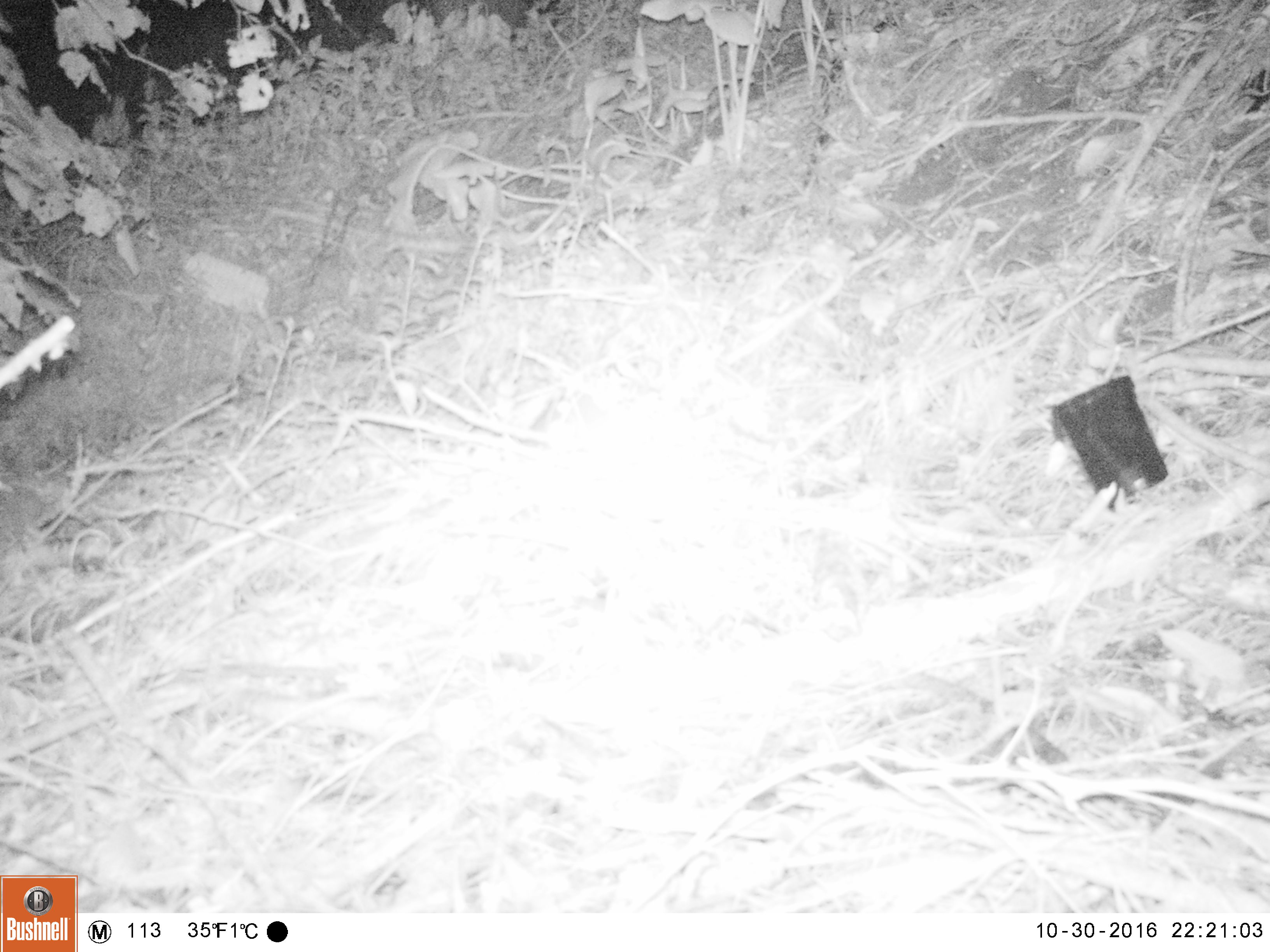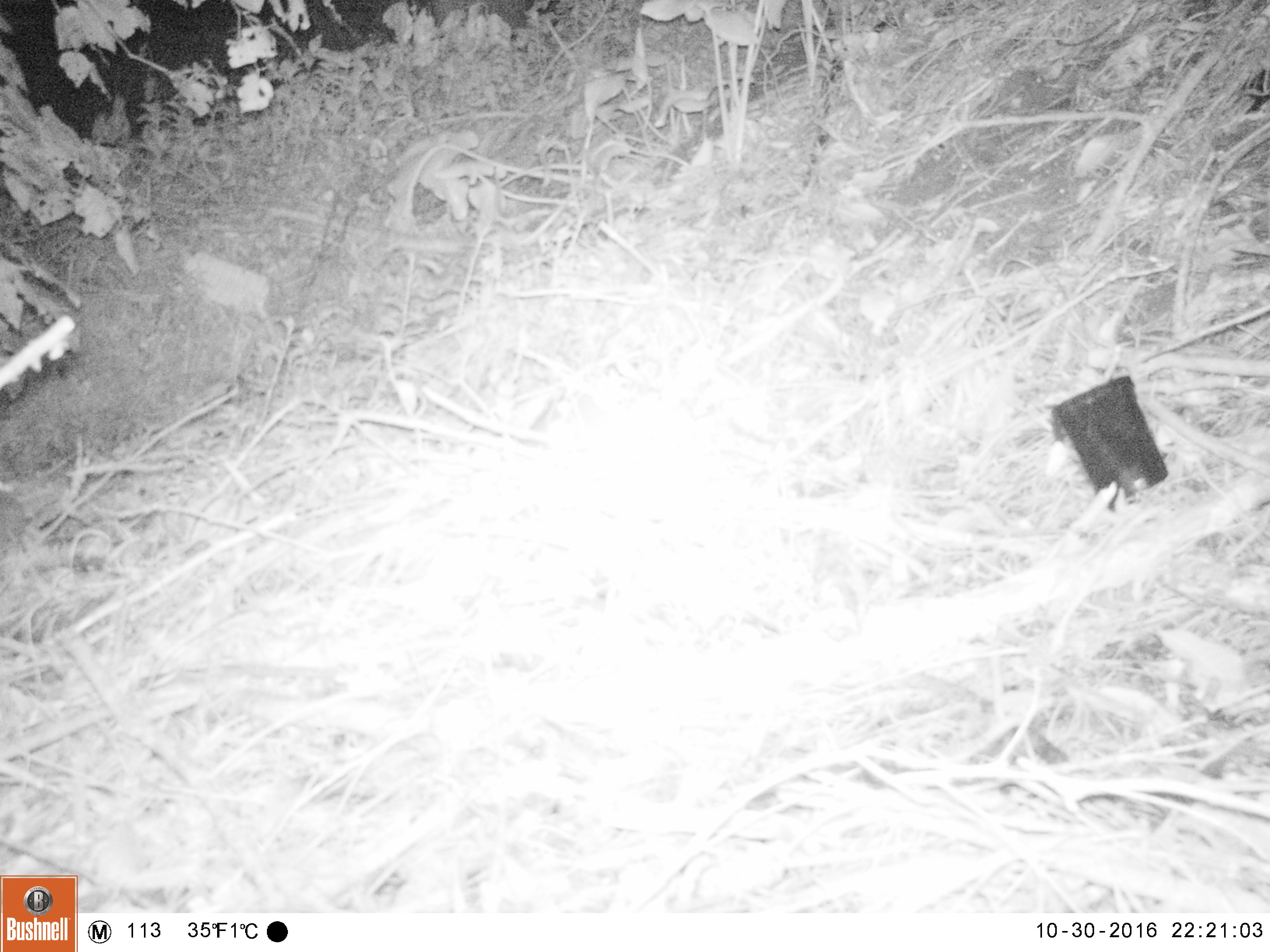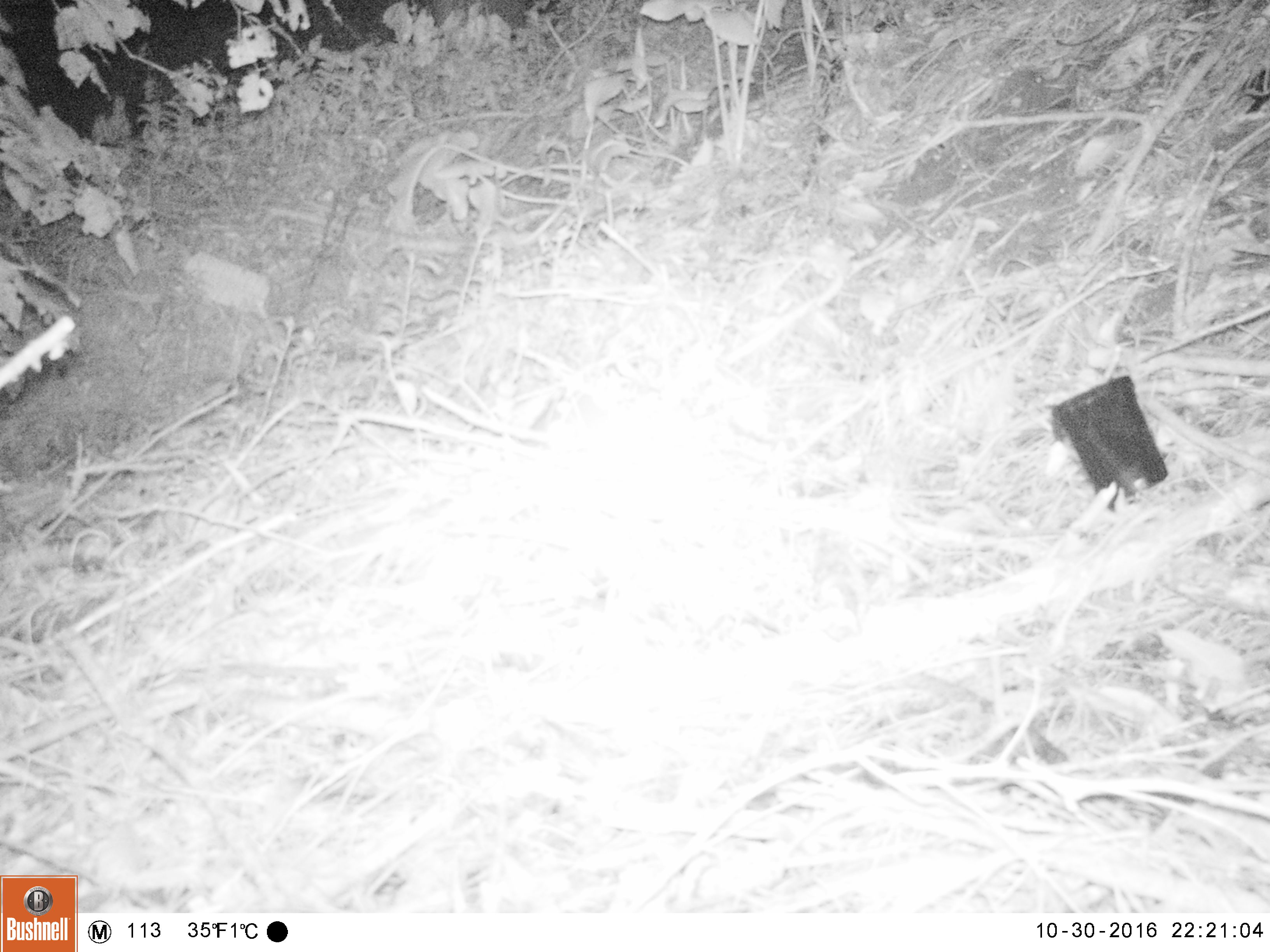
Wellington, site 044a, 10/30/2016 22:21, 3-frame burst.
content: unidentified animal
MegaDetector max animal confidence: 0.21